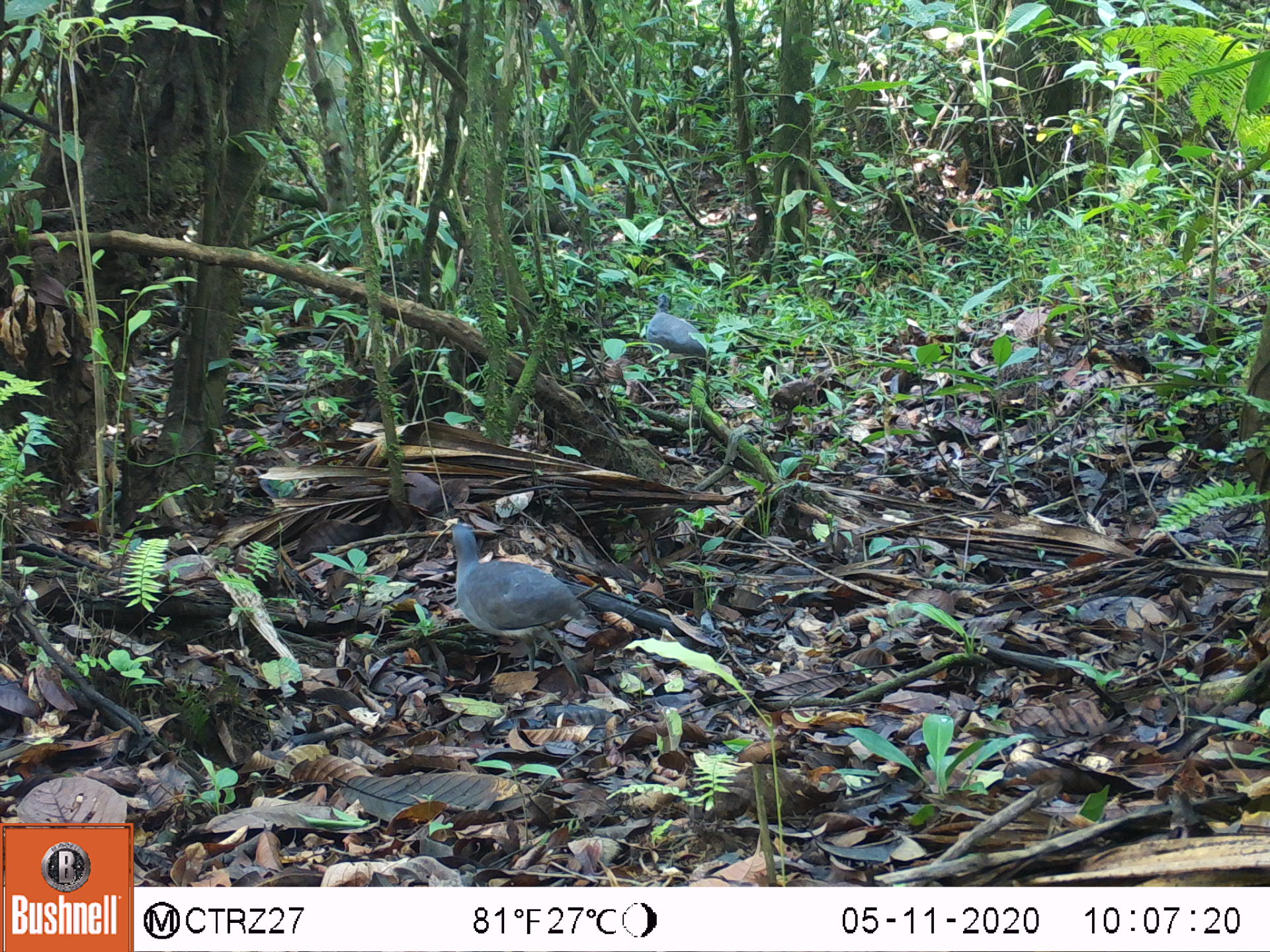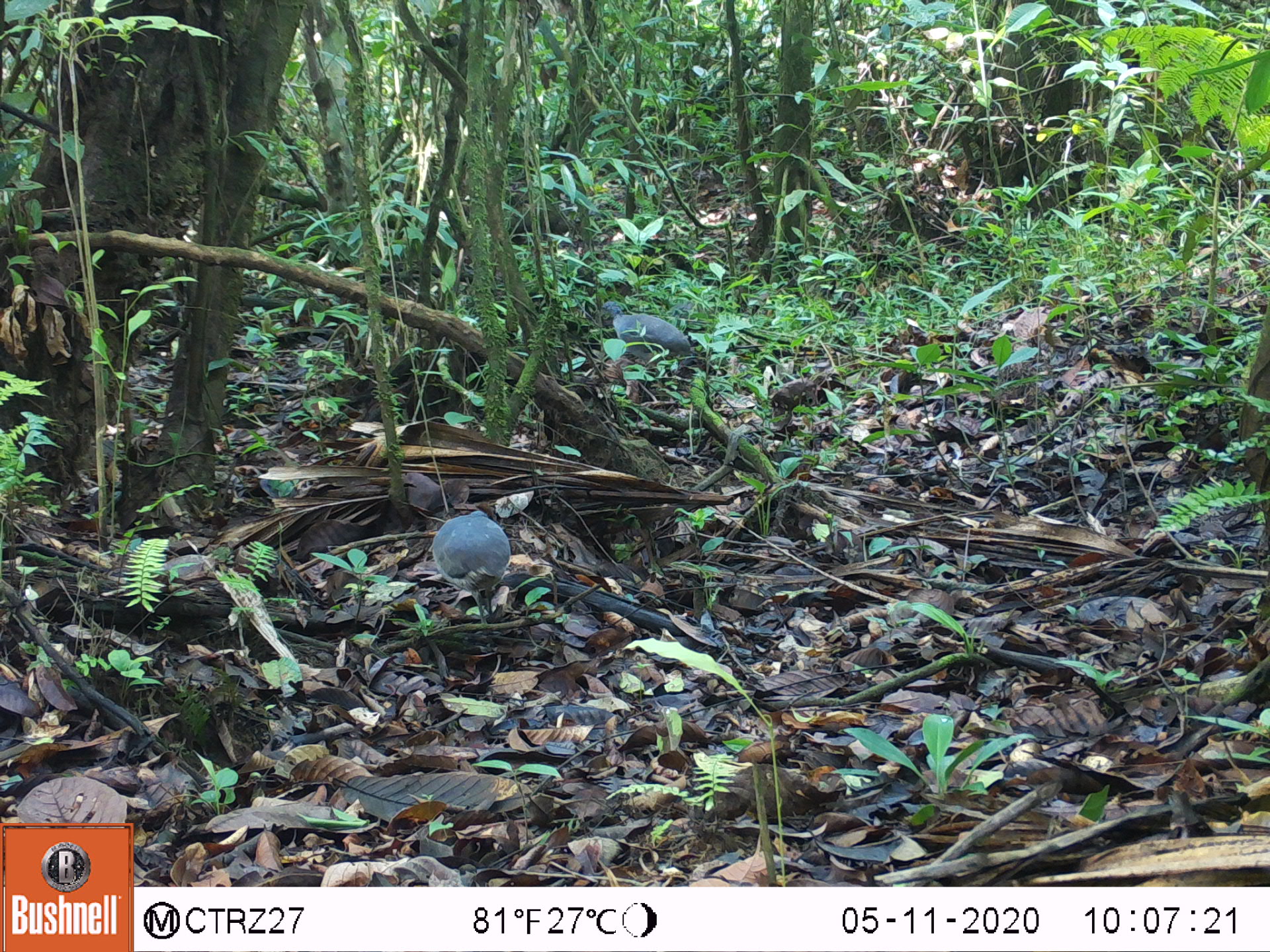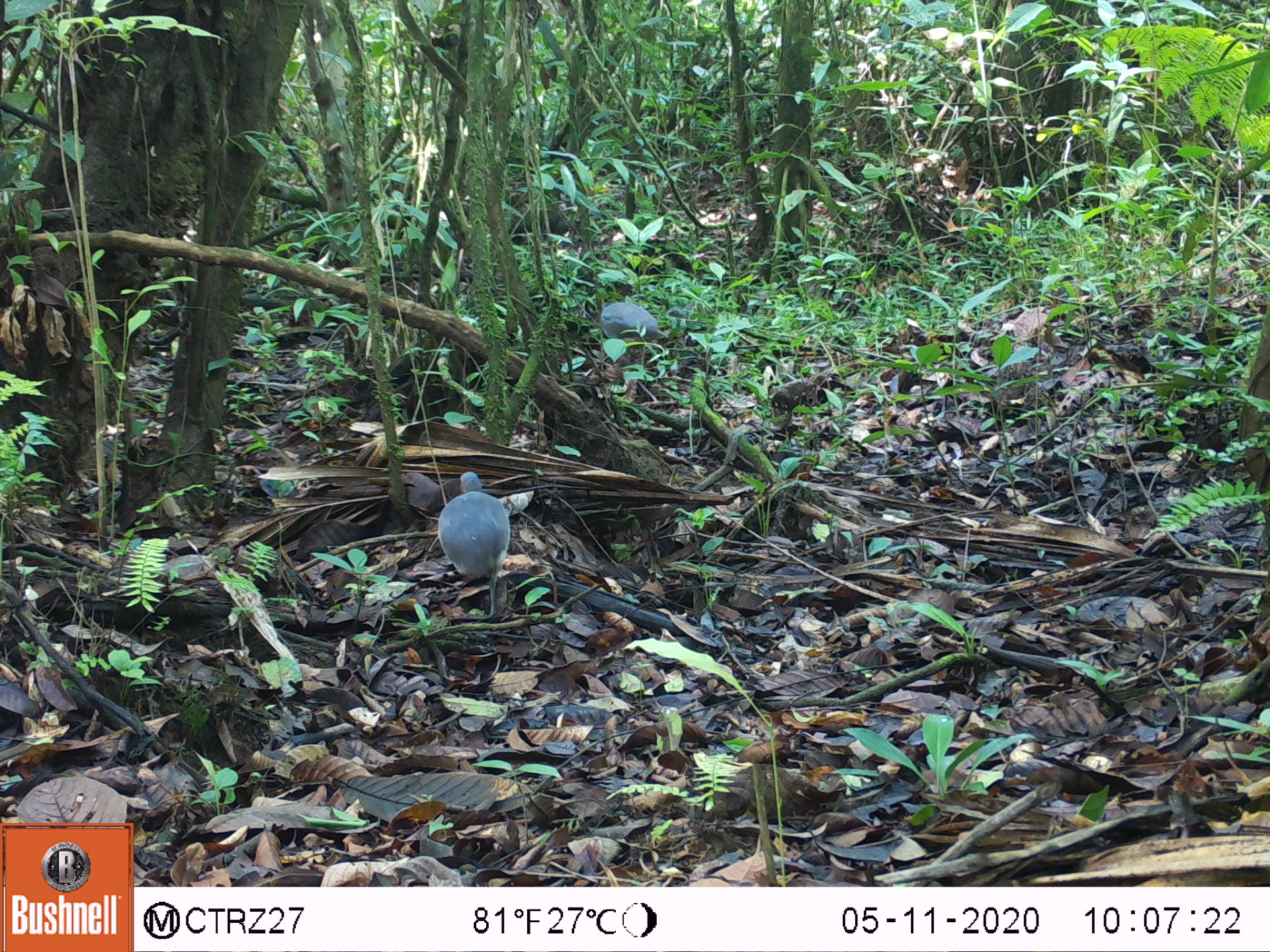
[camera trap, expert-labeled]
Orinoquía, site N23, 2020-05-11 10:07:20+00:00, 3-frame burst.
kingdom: Animalia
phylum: Chordata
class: Aves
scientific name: Aves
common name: bird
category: unknown bird